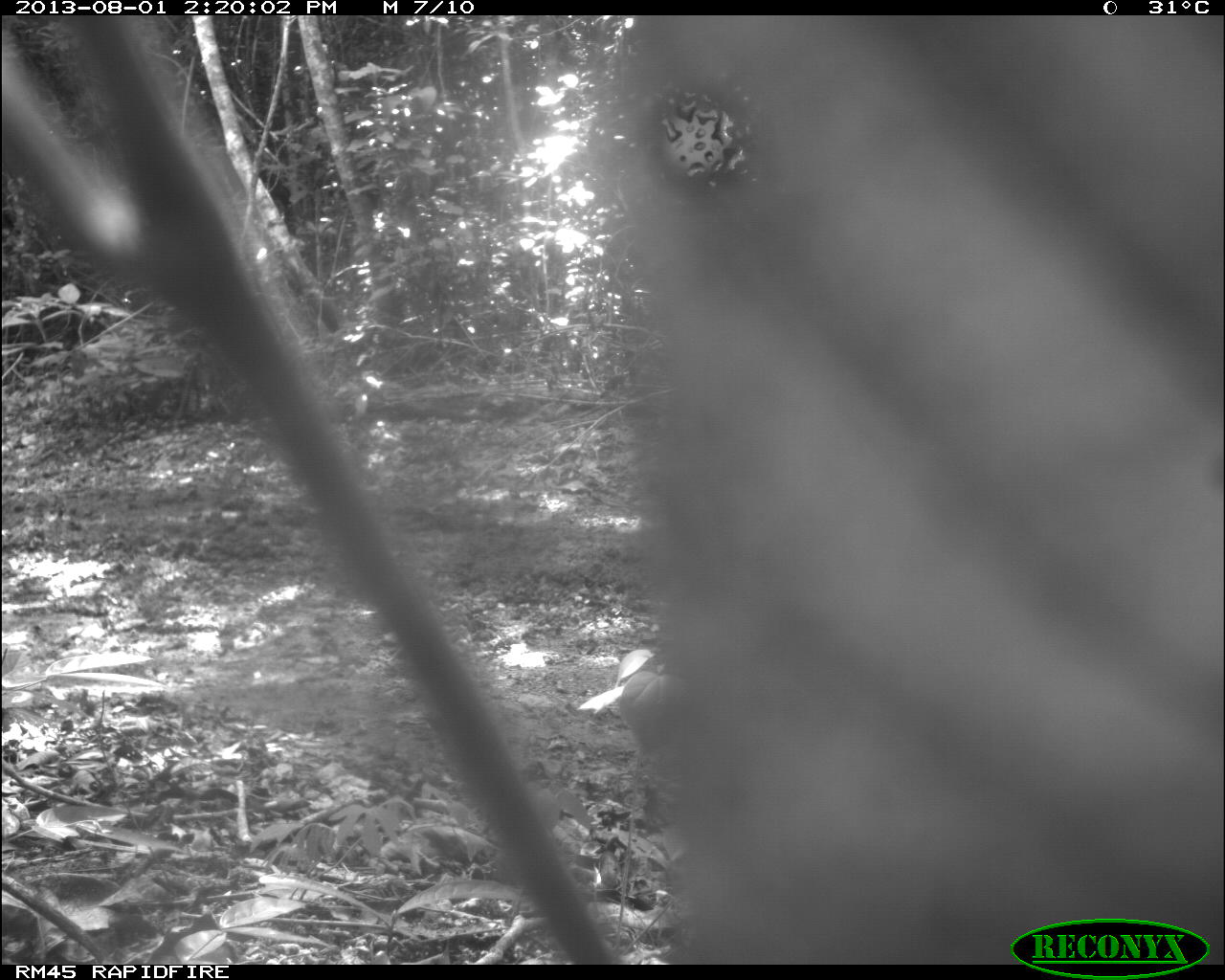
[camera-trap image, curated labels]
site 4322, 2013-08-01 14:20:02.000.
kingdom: Animalia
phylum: Chordata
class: Mammalia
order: Carnivora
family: Canidae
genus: Urocyon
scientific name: Urocyon cinereoargenteus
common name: gray fox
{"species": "Urocyon cinereoargenteus (gray fox)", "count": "1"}